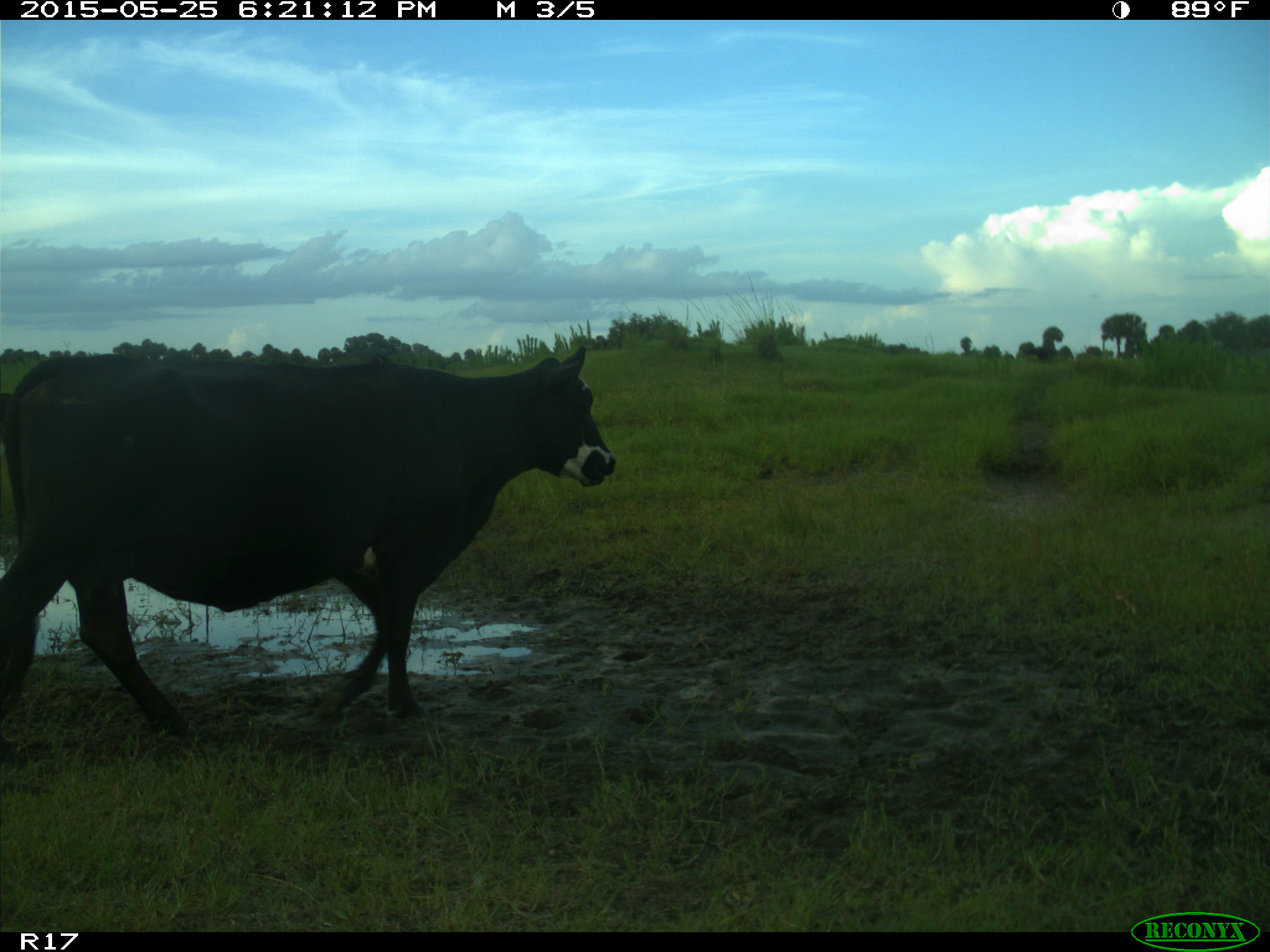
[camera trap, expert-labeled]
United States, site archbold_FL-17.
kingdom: Animalia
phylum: Chordata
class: Mammalia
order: Artiodactyla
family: Bovidae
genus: Bos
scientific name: Bos taurus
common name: domestic cow